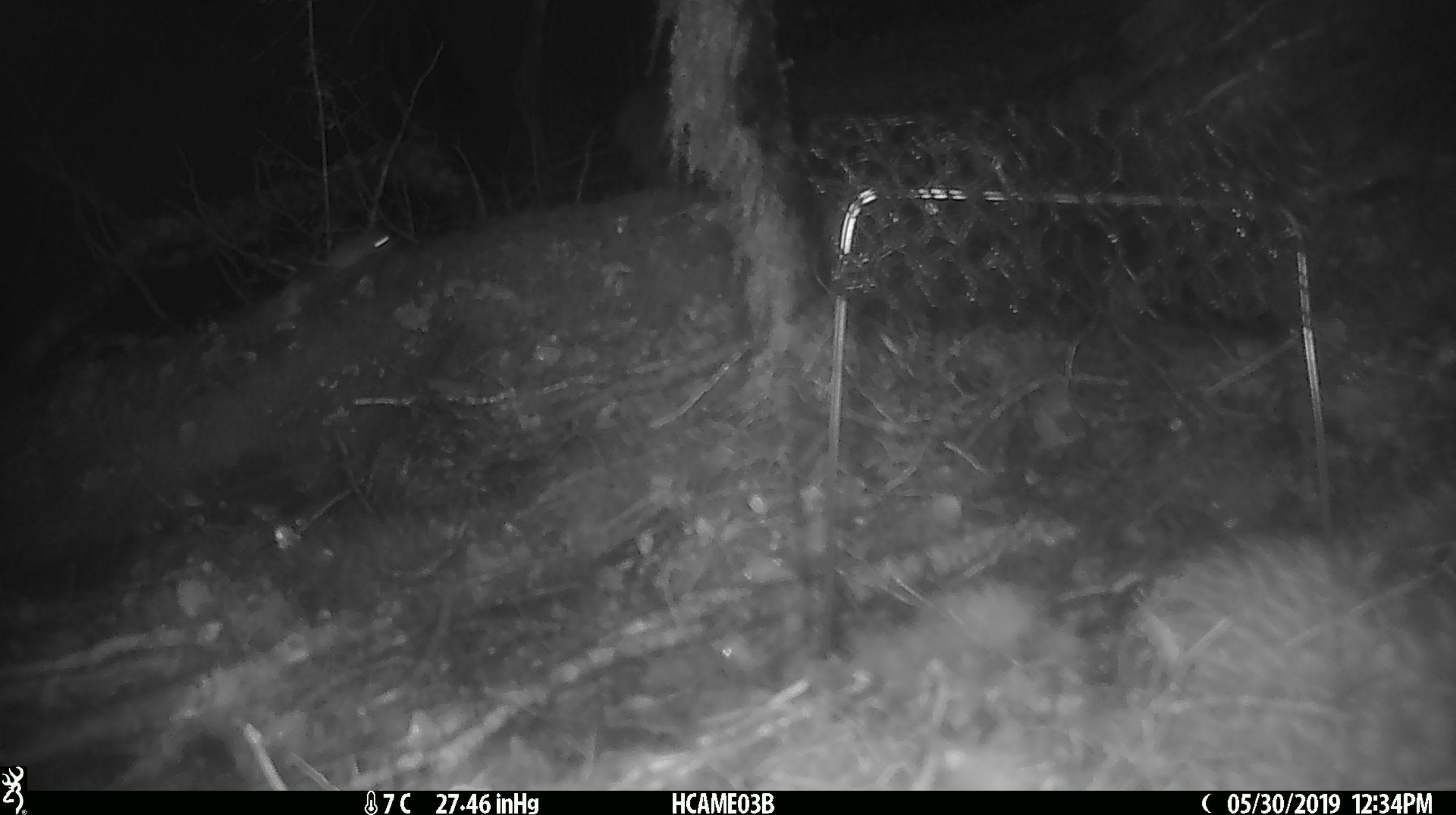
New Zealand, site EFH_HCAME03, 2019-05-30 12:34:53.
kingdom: Animalia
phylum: Chordata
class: Mammalia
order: Rodentia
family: Muridae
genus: Mus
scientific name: Mus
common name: mouse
Mouse (Mus).